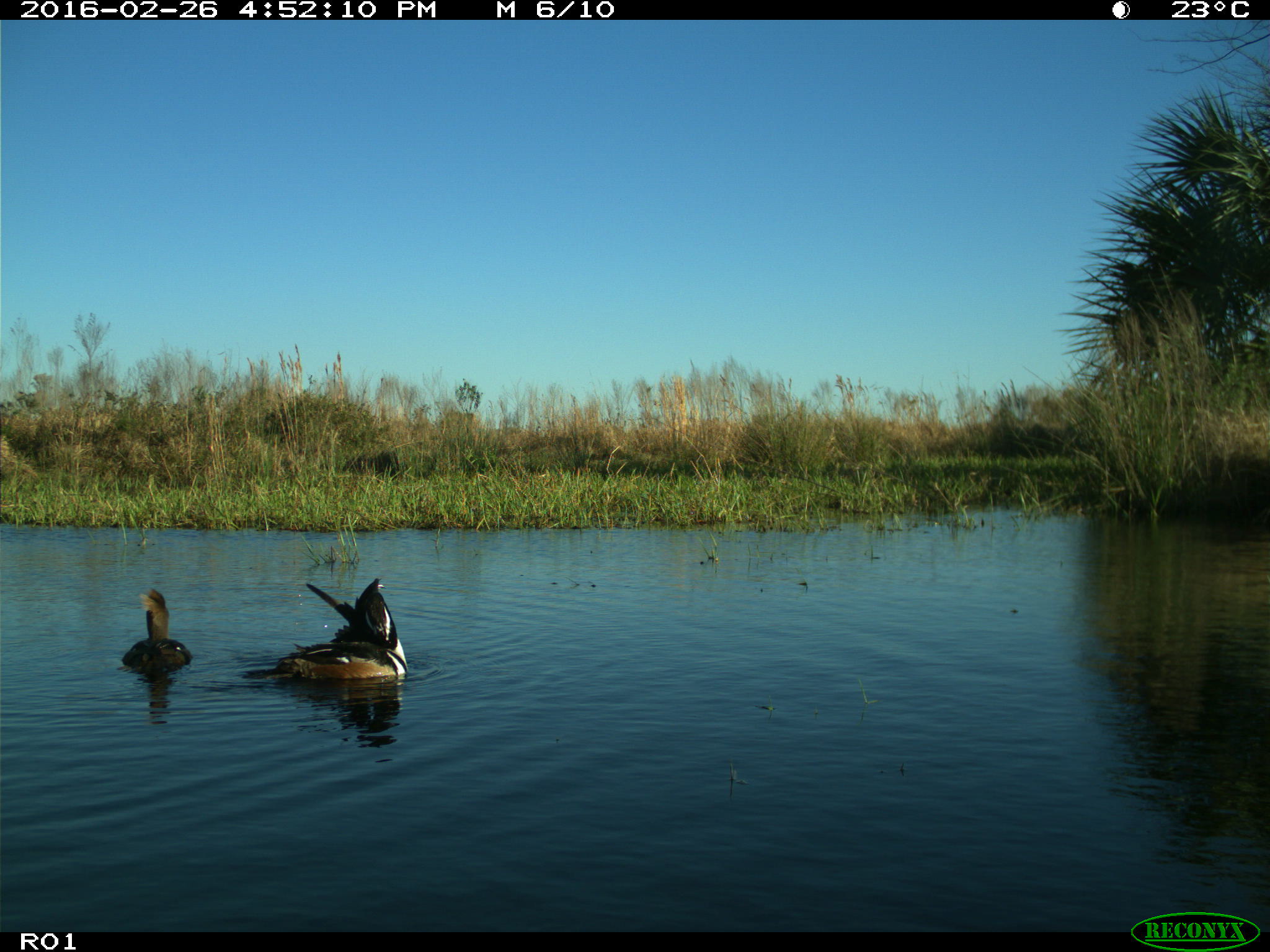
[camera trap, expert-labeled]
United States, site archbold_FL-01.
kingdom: Animalia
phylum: Chordata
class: Aves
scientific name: Aves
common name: birds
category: unidentified bird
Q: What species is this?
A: Unidentified bird (birds) (Aves).